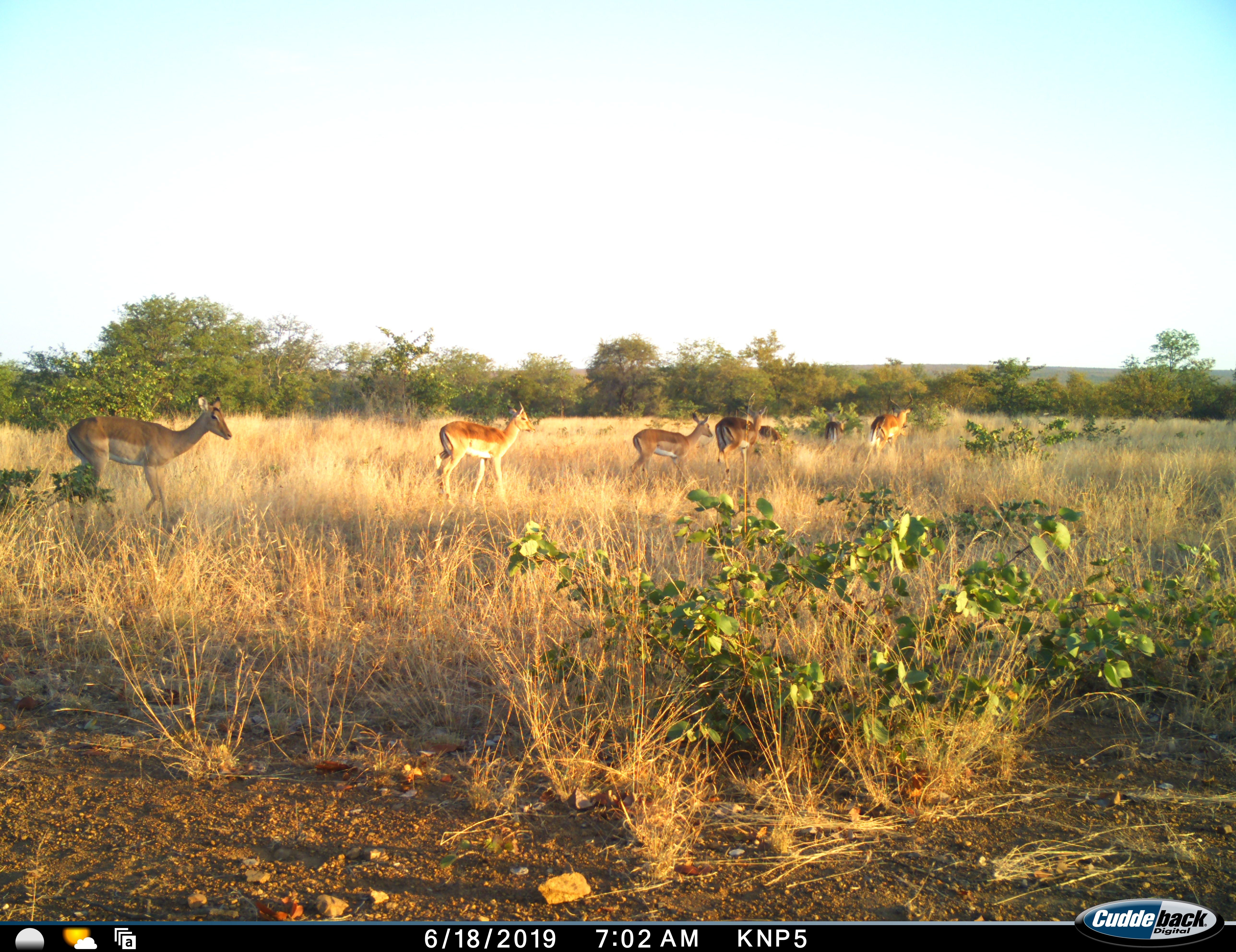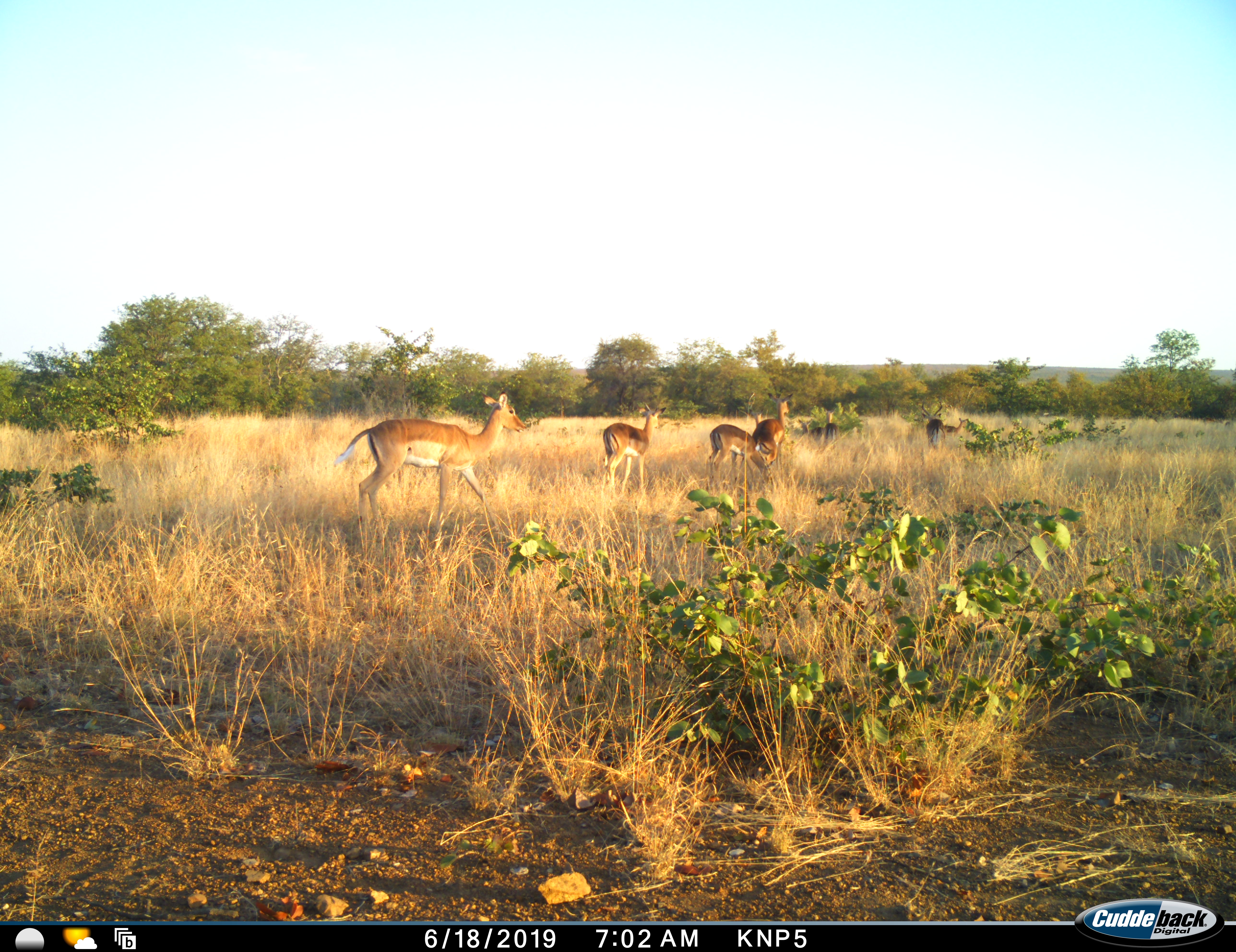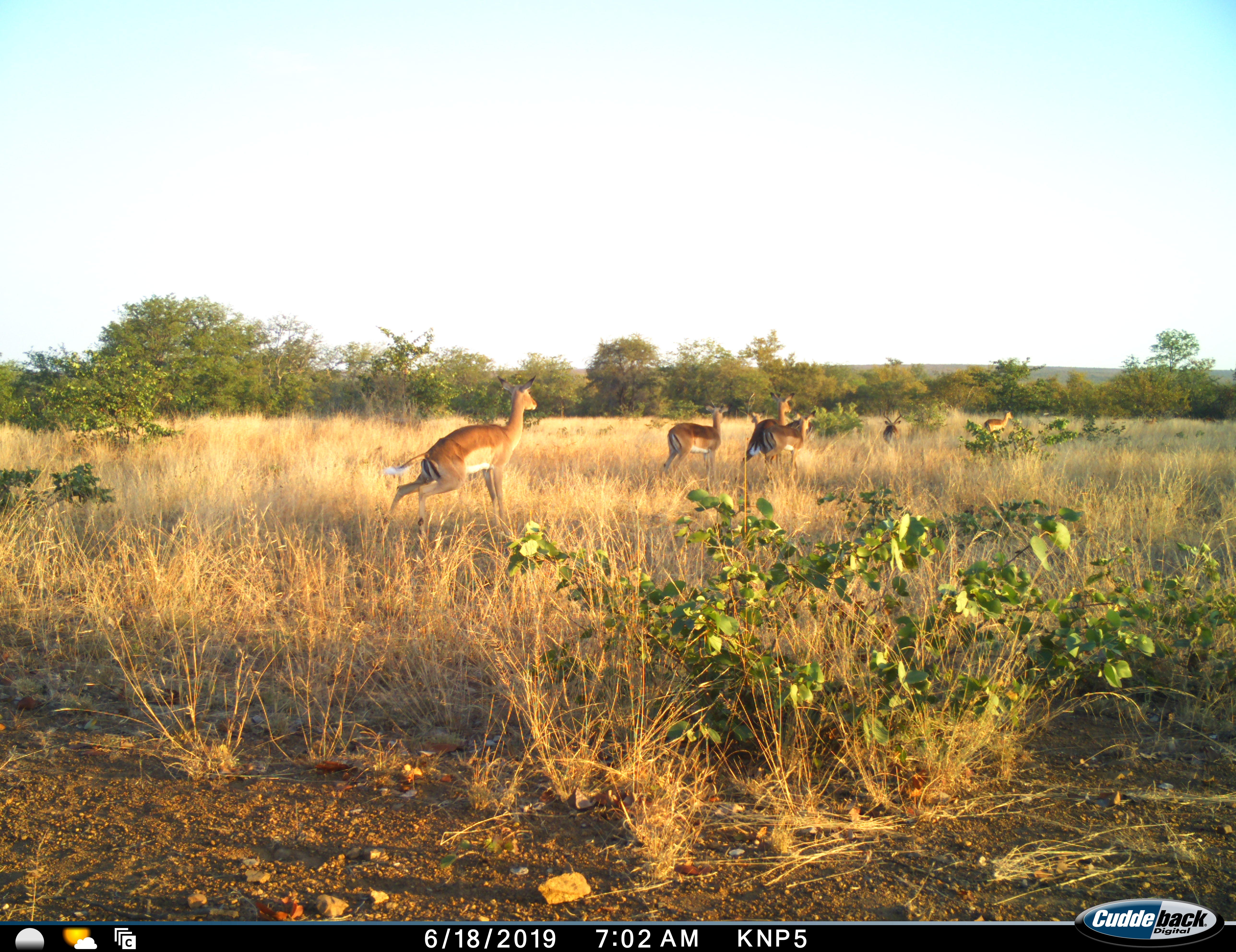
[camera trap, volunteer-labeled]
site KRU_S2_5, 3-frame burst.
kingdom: Animalia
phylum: Chordata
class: Mammalia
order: Artiodactyla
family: Bovidae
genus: Aepyceros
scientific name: Aepyceros melampus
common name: impala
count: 7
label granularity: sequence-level